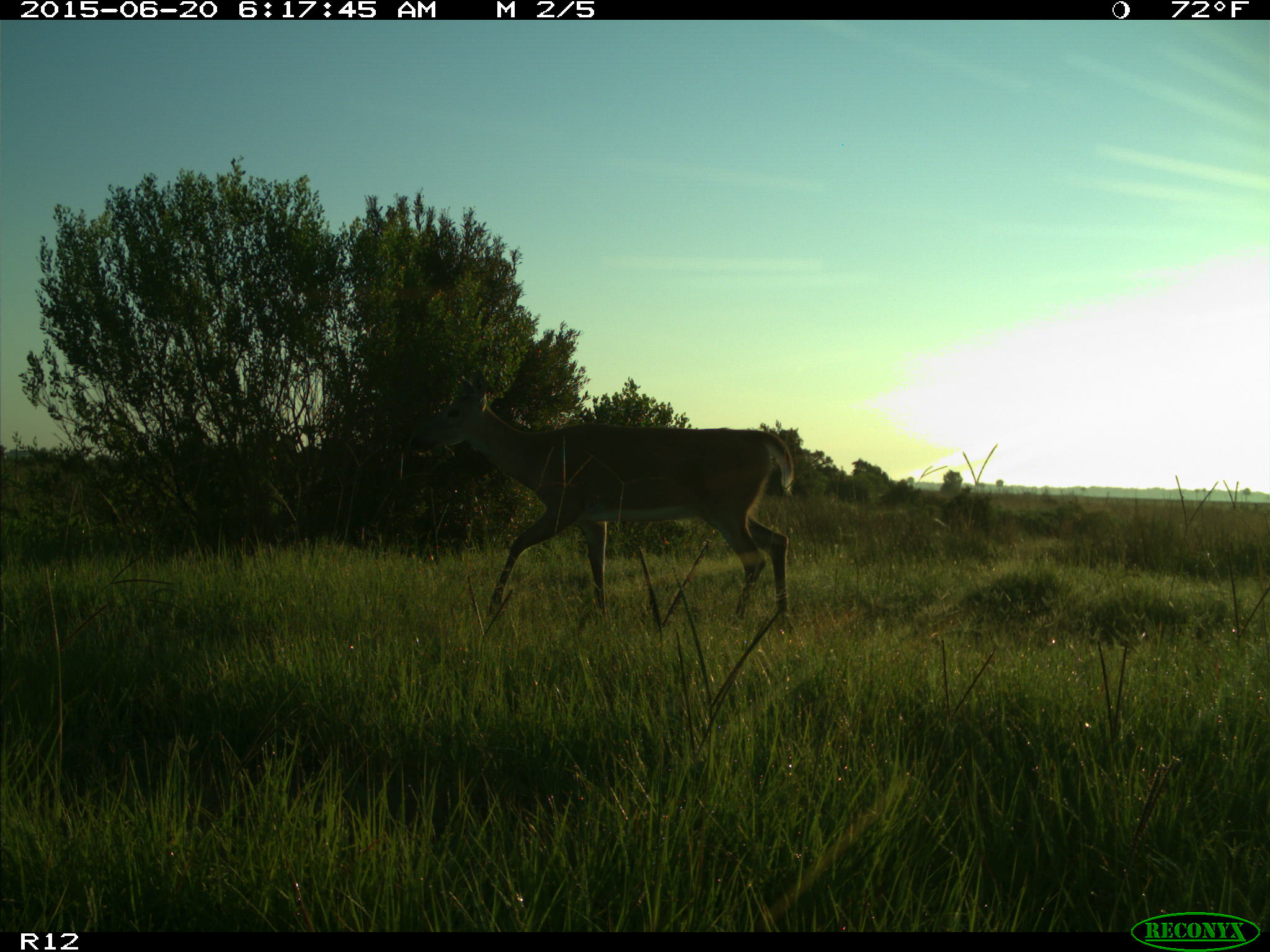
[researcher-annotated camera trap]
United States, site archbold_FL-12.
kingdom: Animalia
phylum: Chordata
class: Mammalia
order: Artiodactyla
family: Cervidae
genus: Odocoileus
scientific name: Odocoileus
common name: deer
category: unidentified deer